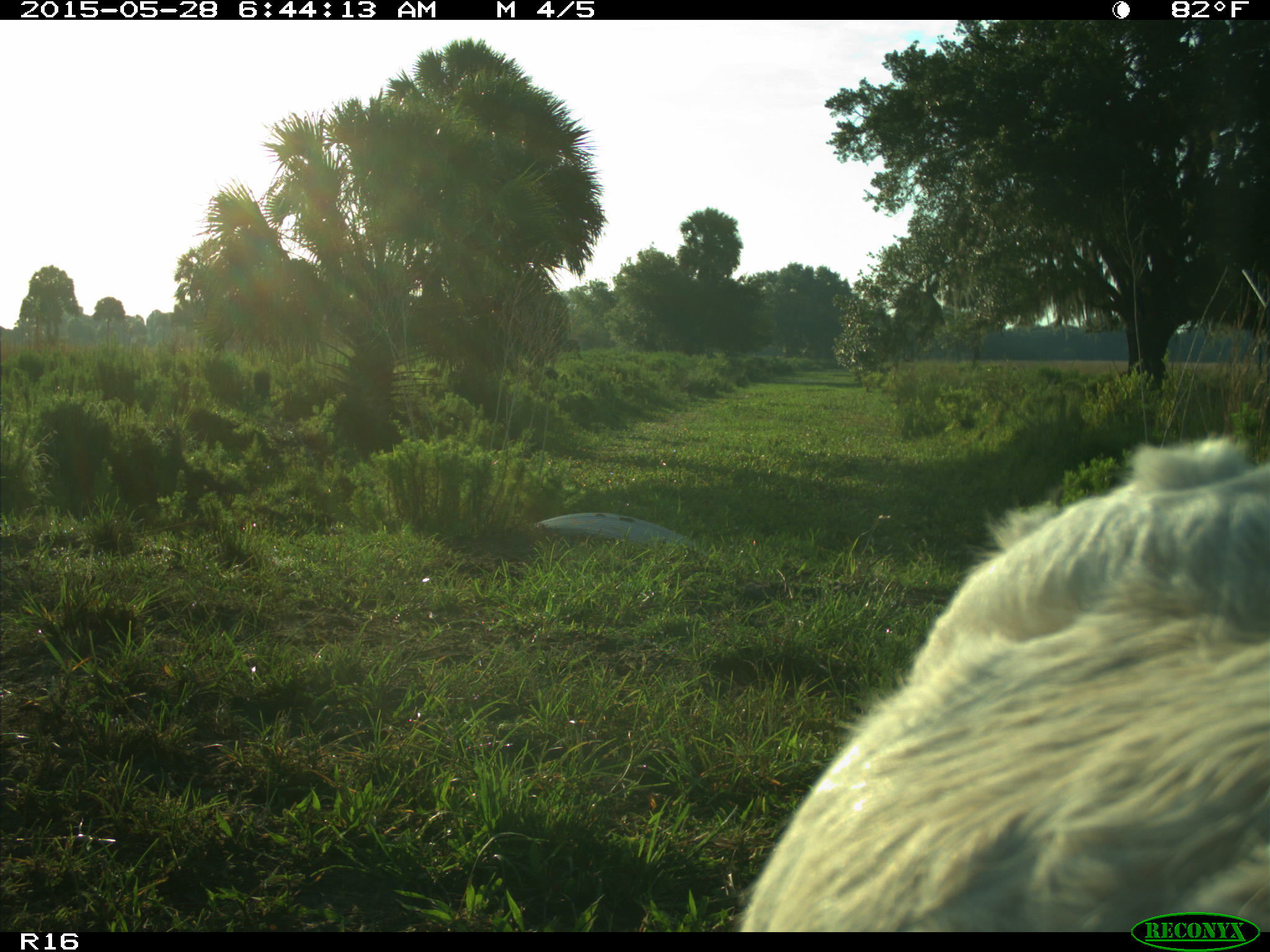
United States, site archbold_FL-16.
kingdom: Animalia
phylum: Chordata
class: Mammalia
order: Artiodactyla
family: Bovidae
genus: Bos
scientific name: Bos taurus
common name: domestic cow